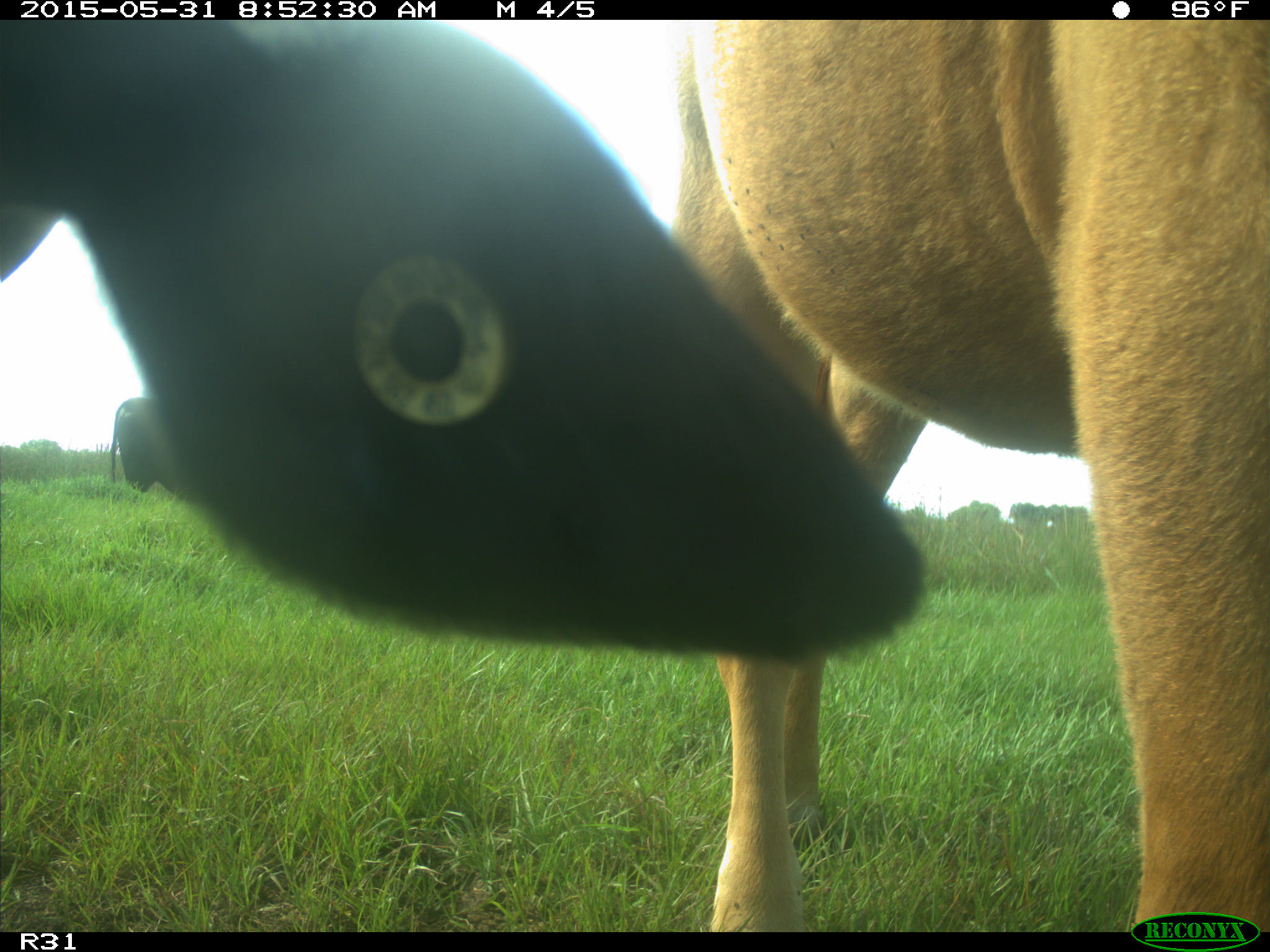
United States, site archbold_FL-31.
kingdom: Animalia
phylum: Chordata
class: Mammalia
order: Artiodactyla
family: Bovidae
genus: Bos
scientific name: Bos taurus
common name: domestic cow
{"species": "Bos taurus (domestic cow)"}